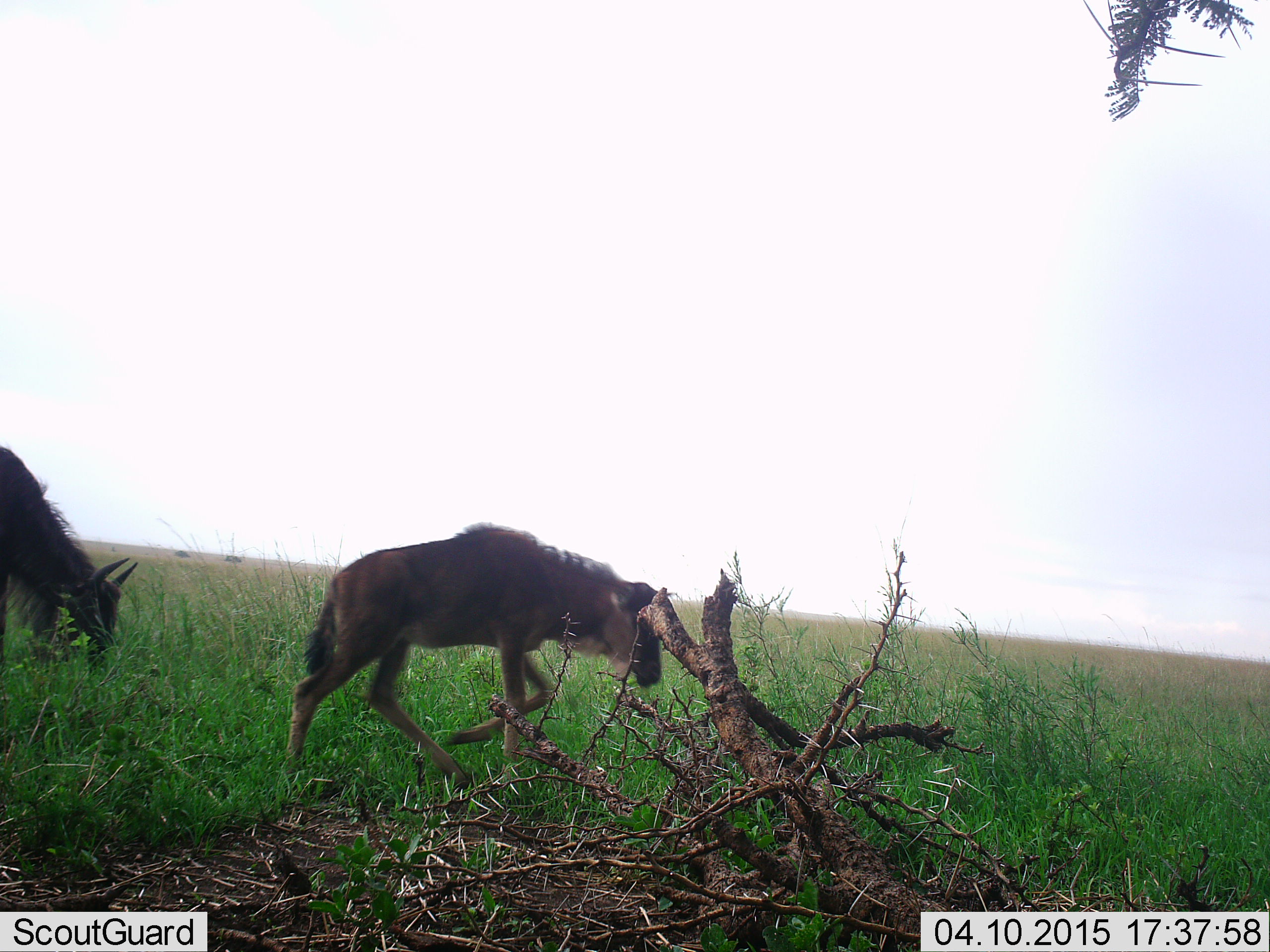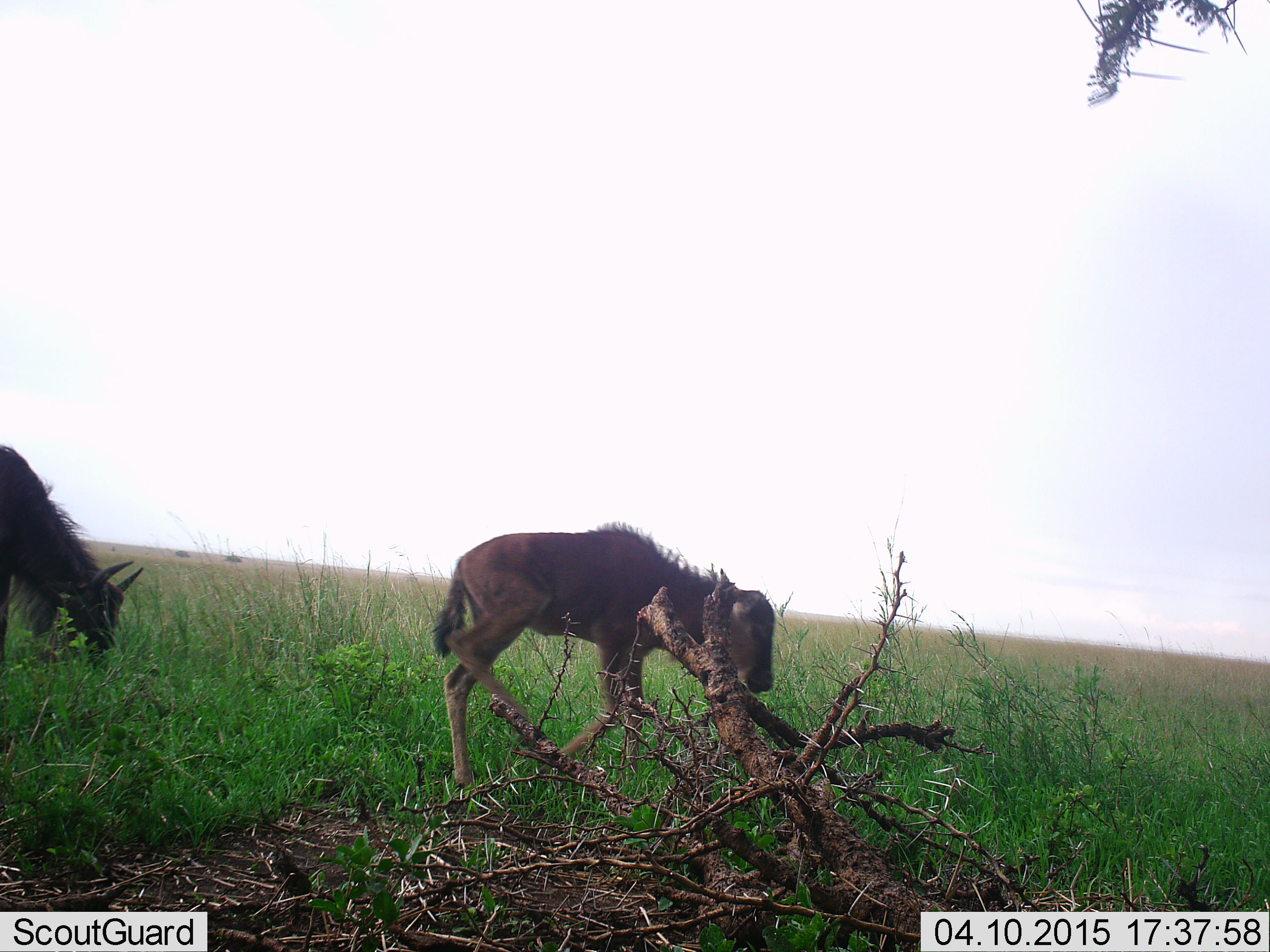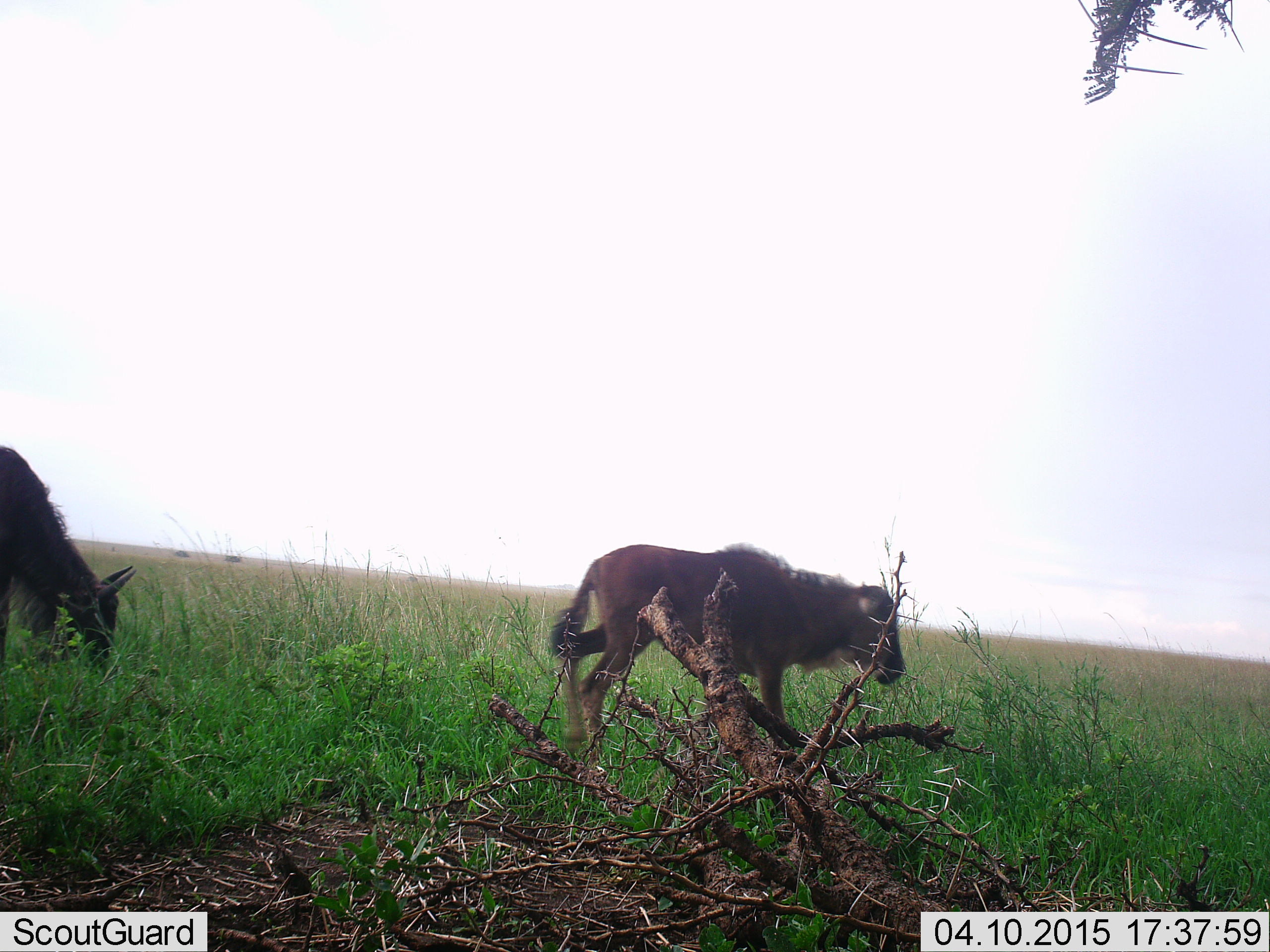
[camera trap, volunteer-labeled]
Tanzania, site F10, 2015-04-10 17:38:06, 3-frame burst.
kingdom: Animalia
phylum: Chordata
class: Mammalia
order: Artiodactyla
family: Bovidae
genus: Connochaetes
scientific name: Connochaetes taurinus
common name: blue wildebeest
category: wildebeest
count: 2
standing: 20%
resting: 0%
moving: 60%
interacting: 10%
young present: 90%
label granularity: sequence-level